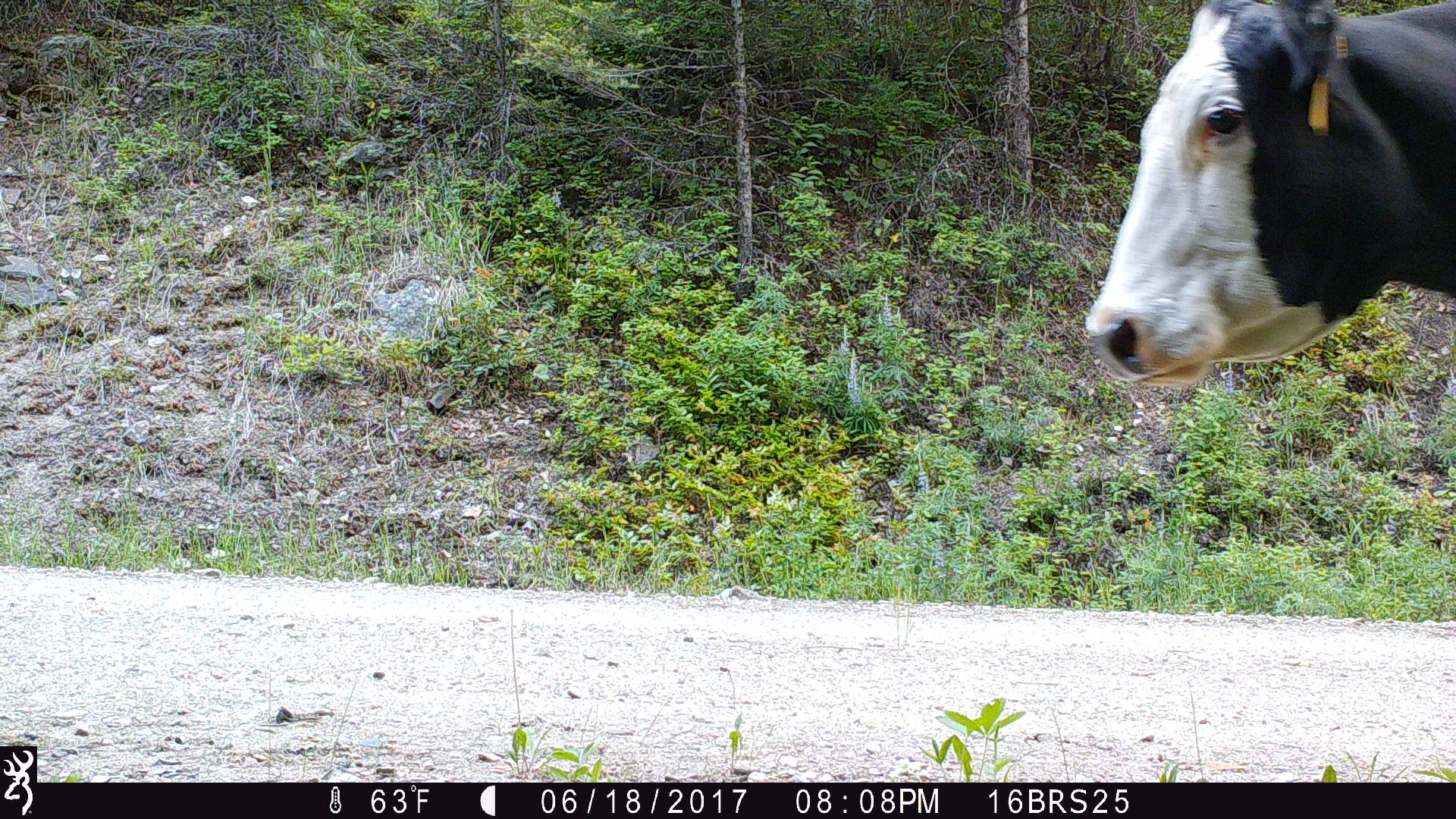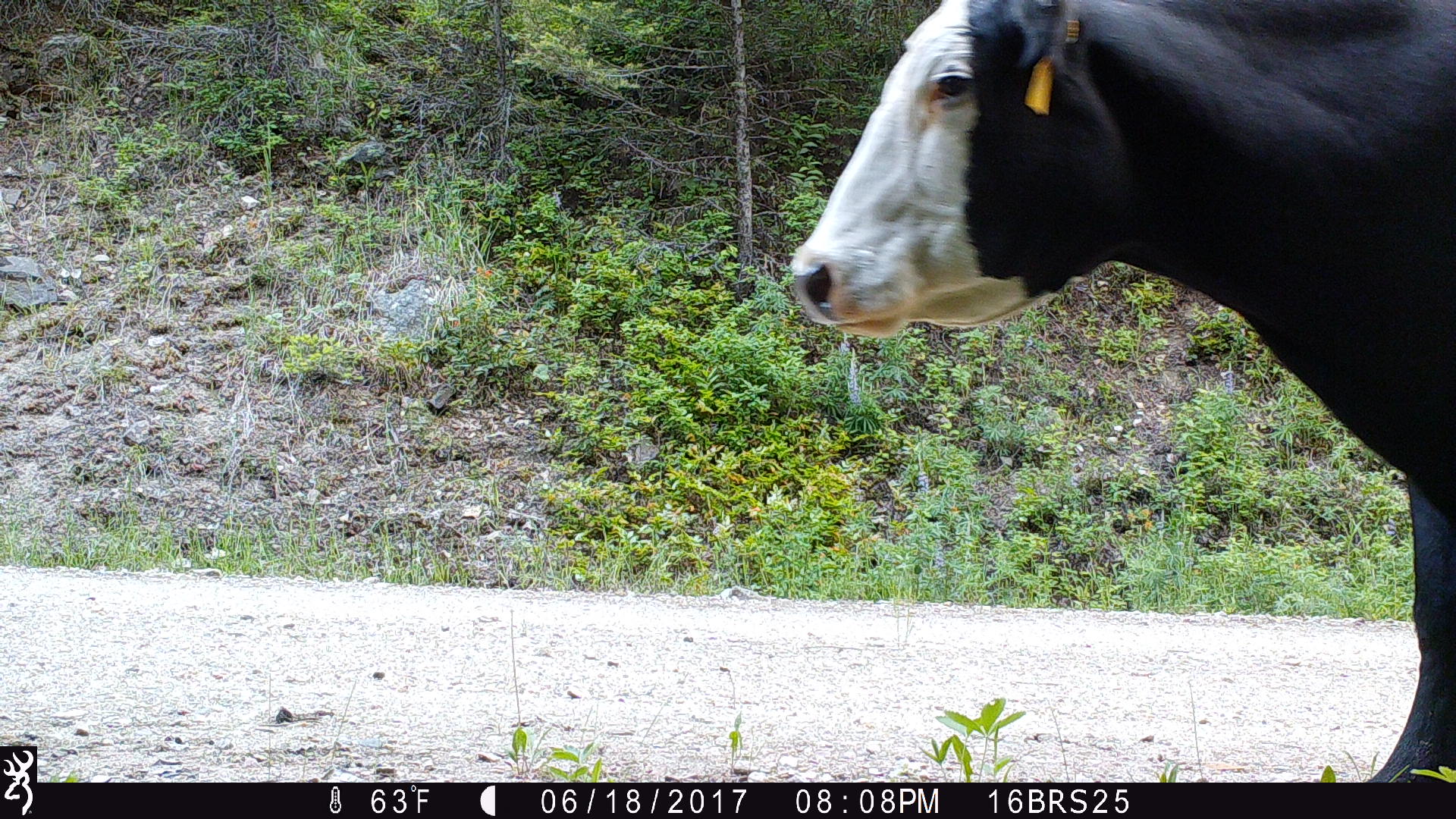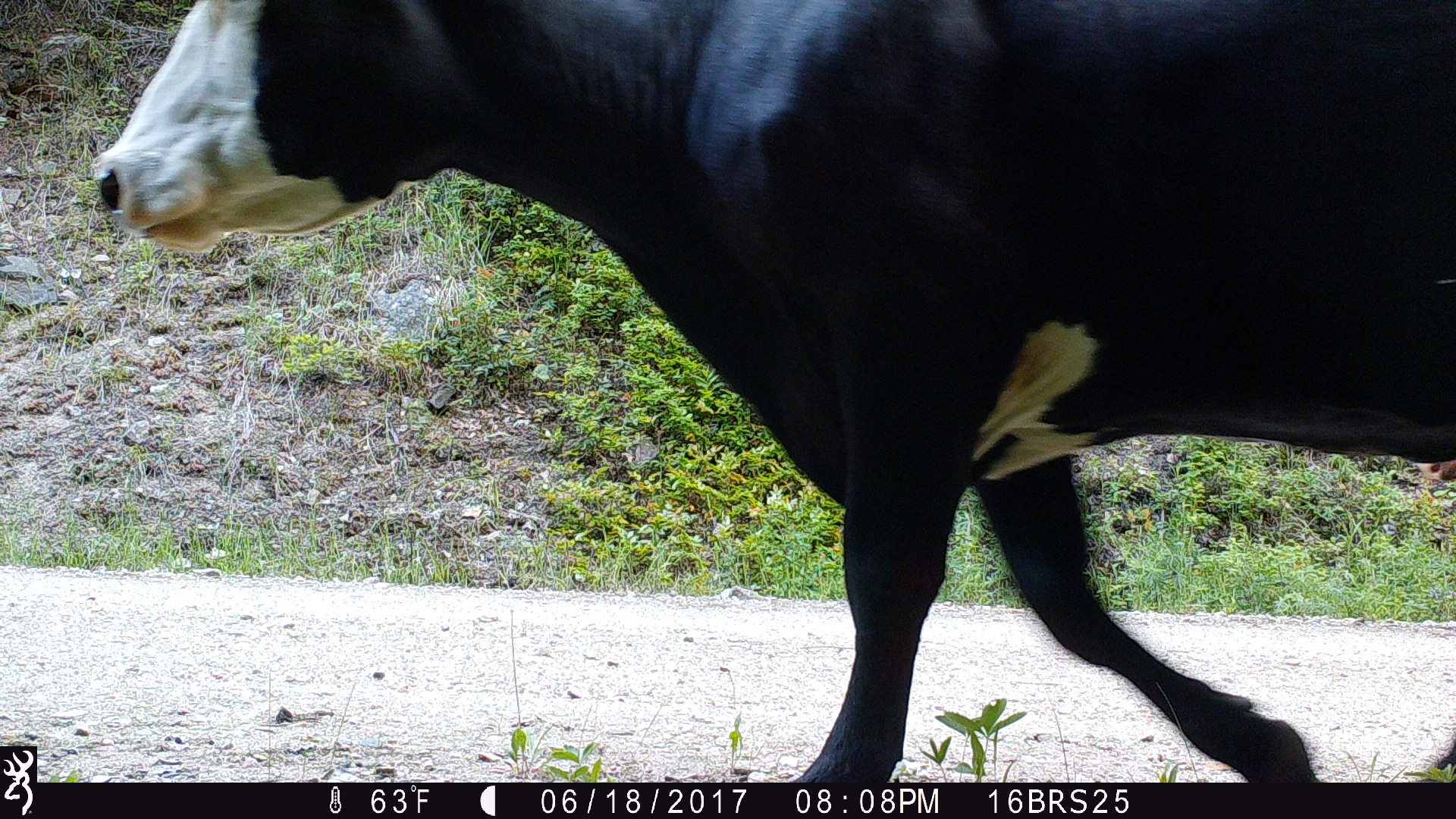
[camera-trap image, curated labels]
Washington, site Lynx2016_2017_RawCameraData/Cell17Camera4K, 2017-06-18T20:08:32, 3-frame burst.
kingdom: Animalia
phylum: Chordata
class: Mammalia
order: Artiodactyla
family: Bovidae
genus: Bos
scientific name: Bos taurus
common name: domestic cattle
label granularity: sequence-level